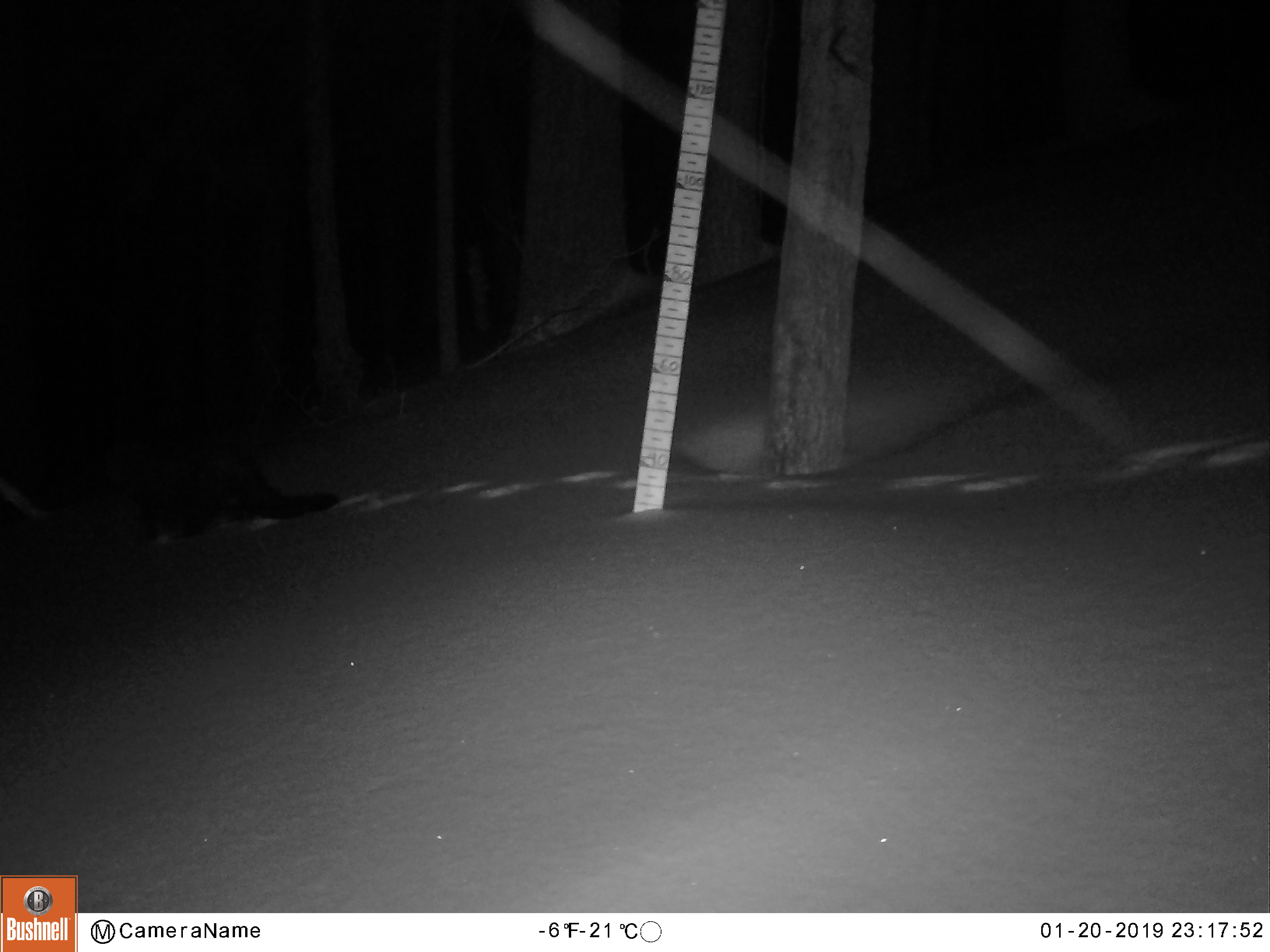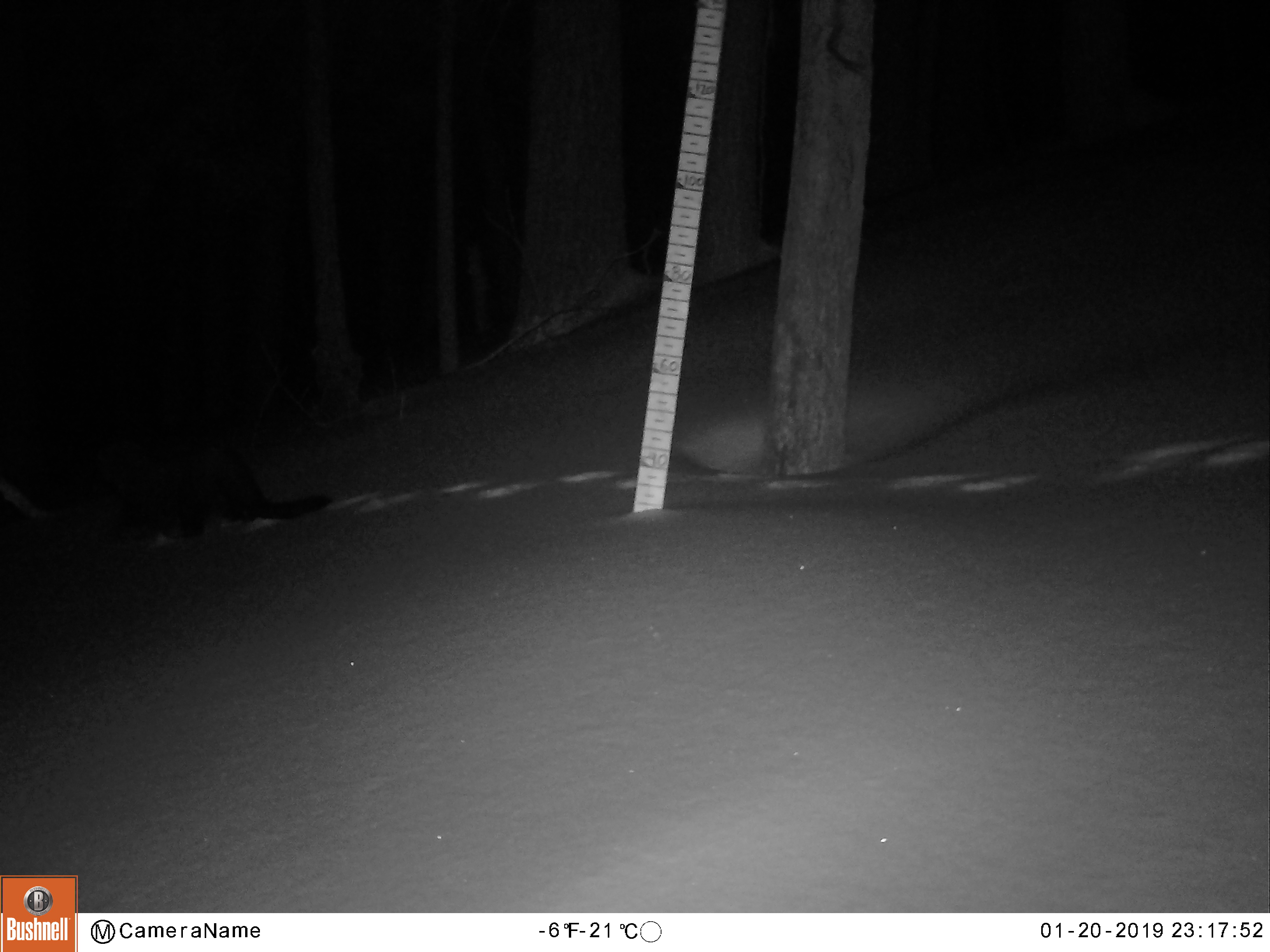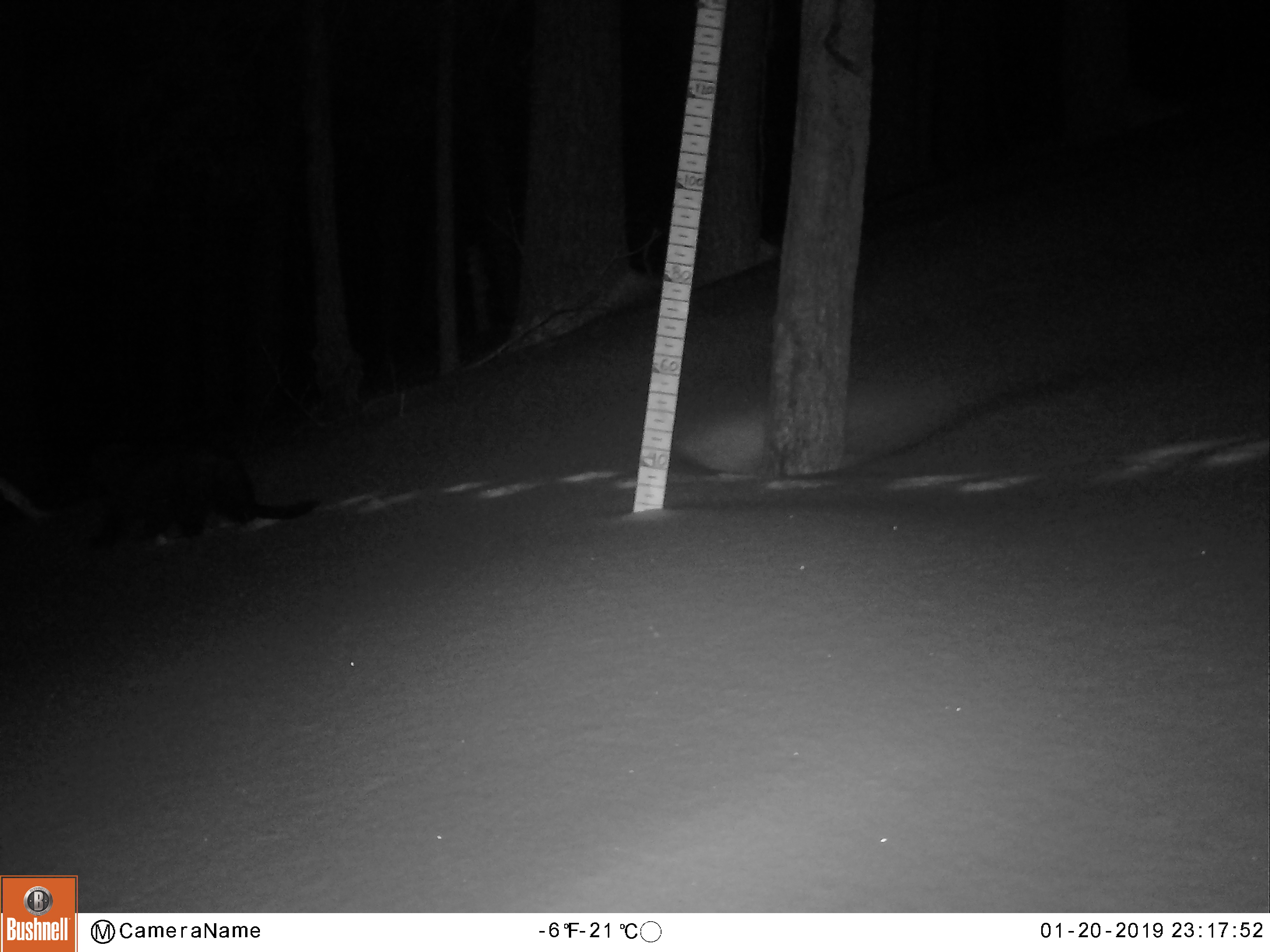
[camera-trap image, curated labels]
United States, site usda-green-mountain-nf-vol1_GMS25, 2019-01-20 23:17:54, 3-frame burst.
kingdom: Animalia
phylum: Chordata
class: Mammalia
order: Carnivora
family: Mustelidae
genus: Pekania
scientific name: Pekania pennanti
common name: fisher